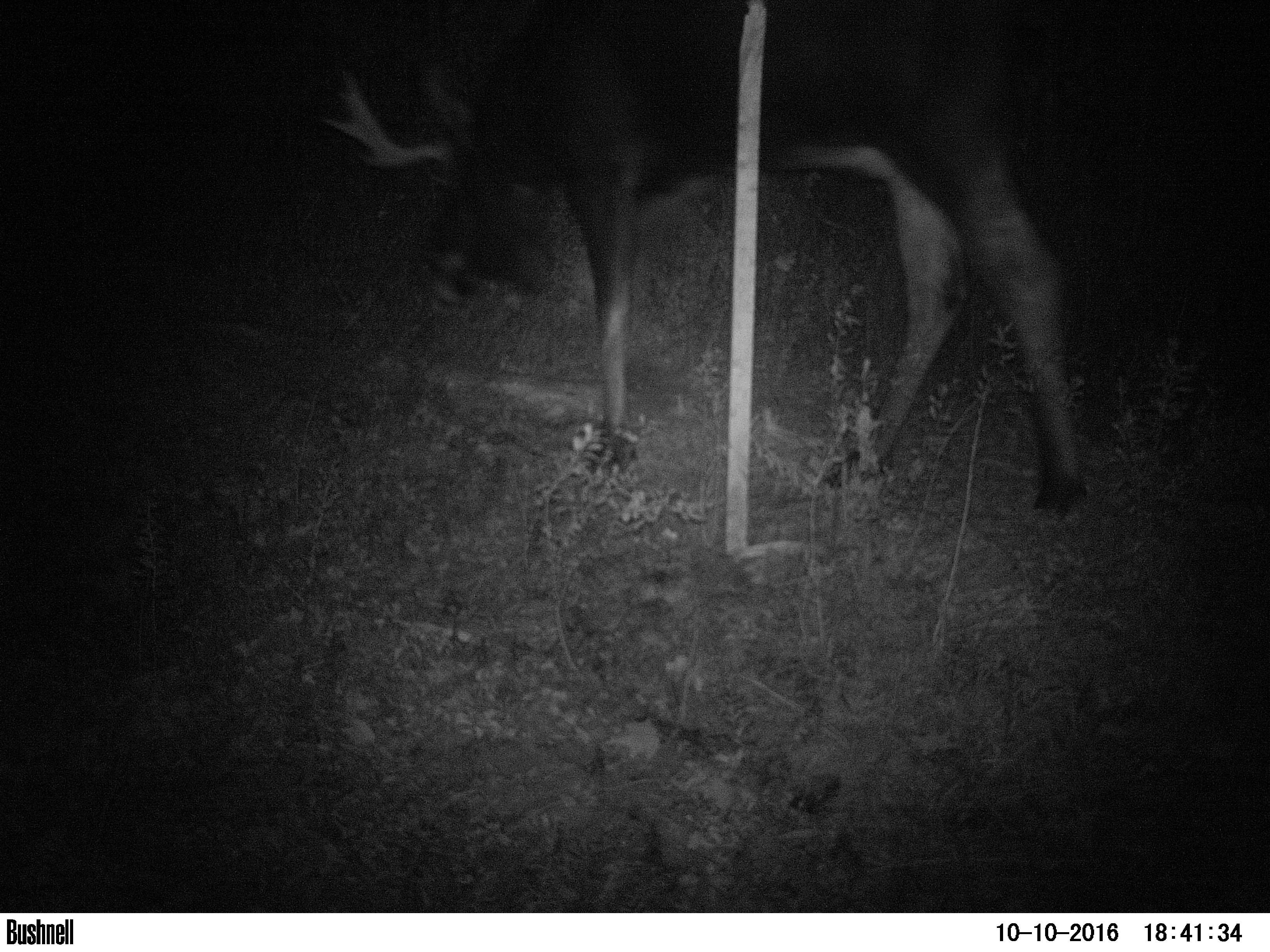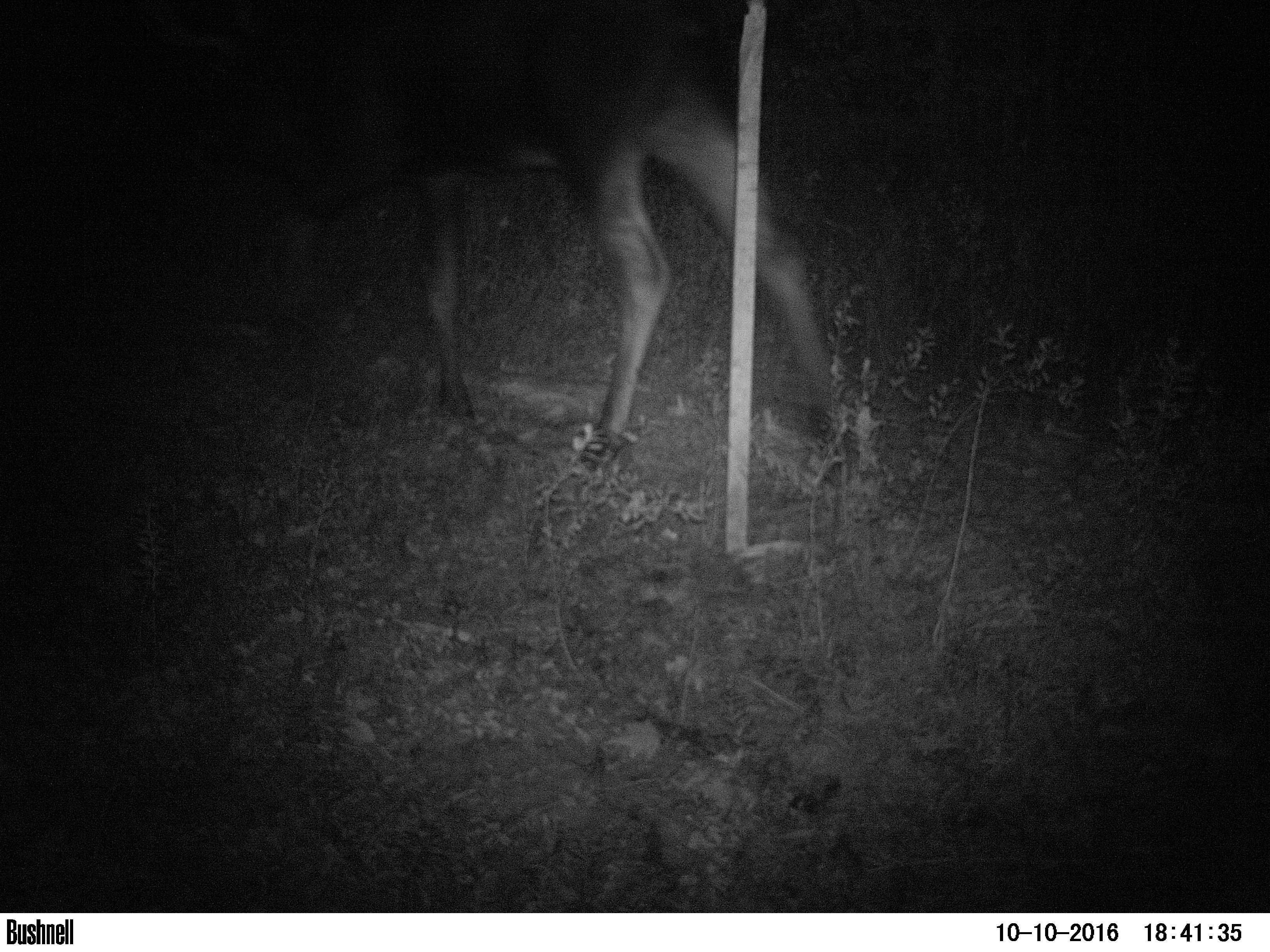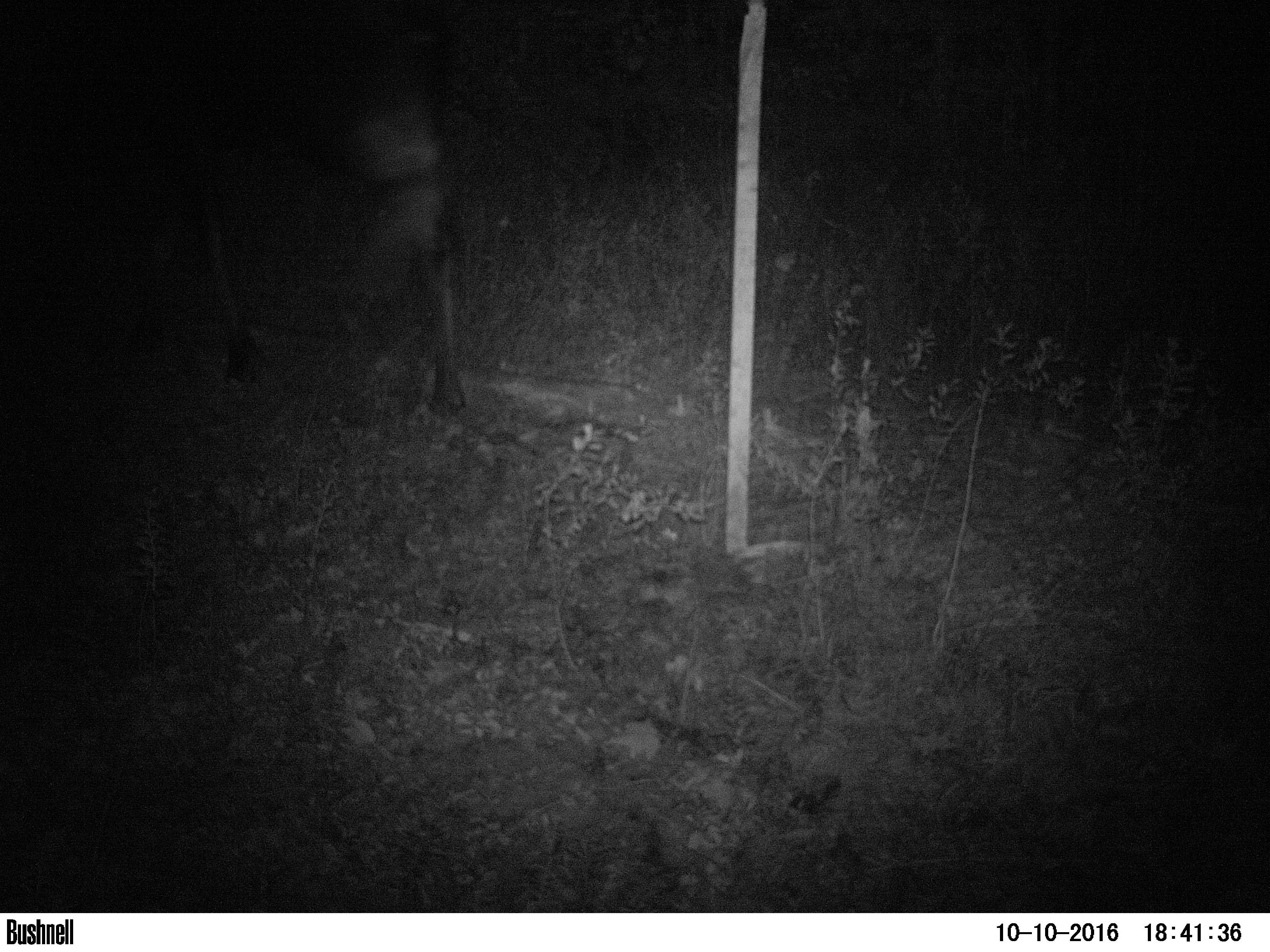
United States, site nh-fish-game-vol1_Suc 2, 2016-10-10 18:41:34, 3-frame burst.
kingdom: Animalia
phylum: Chordata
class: Mammalia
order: Artiodactyla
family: Cervidae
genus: Alces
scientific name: Alces alces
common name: moose